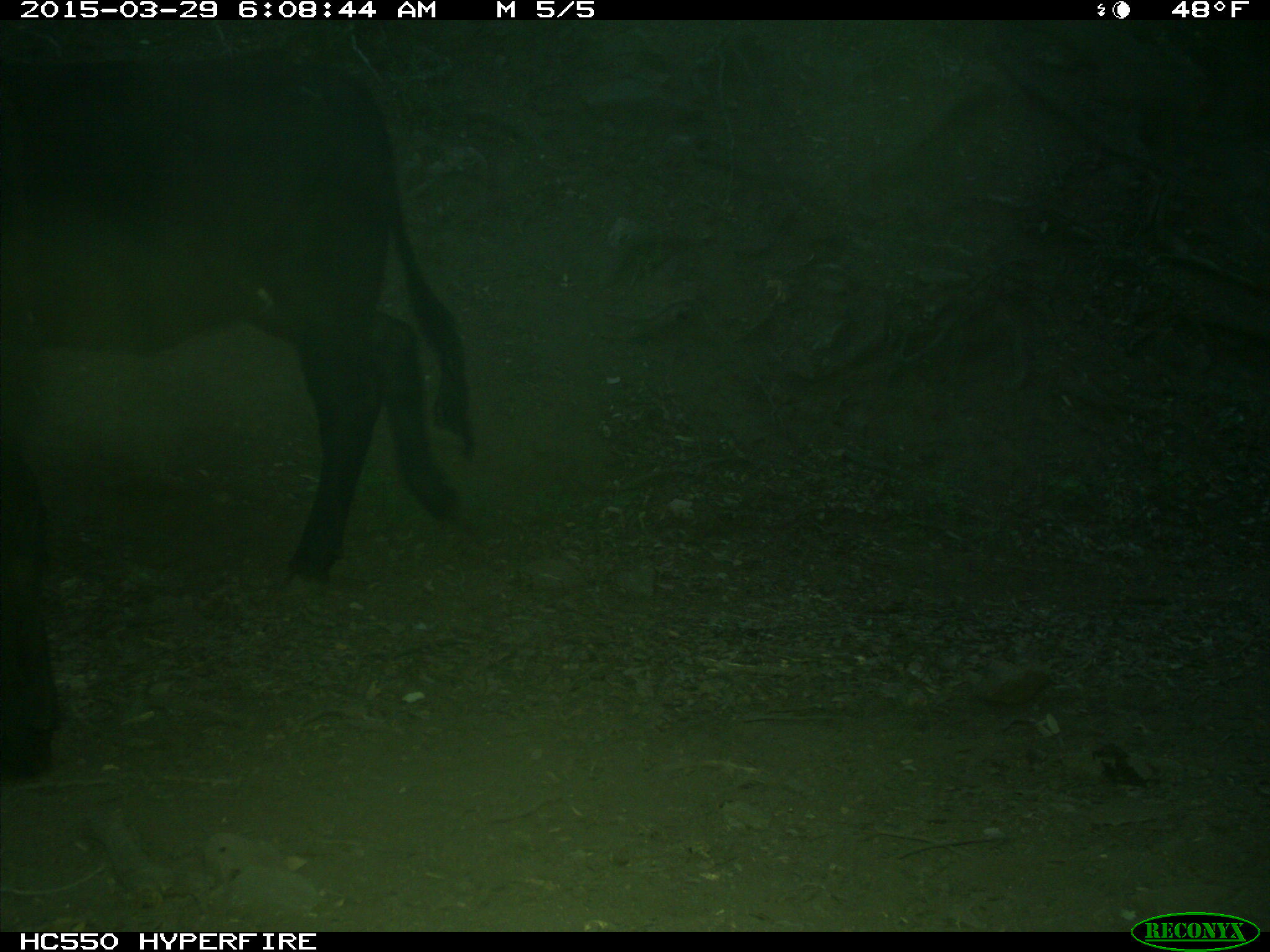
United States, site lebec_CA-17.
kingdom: Animalia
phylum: Chordata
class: Mammalia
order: Artiodactyla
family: Bovidae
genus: Bos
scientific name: Bos taurus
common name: domestic cow